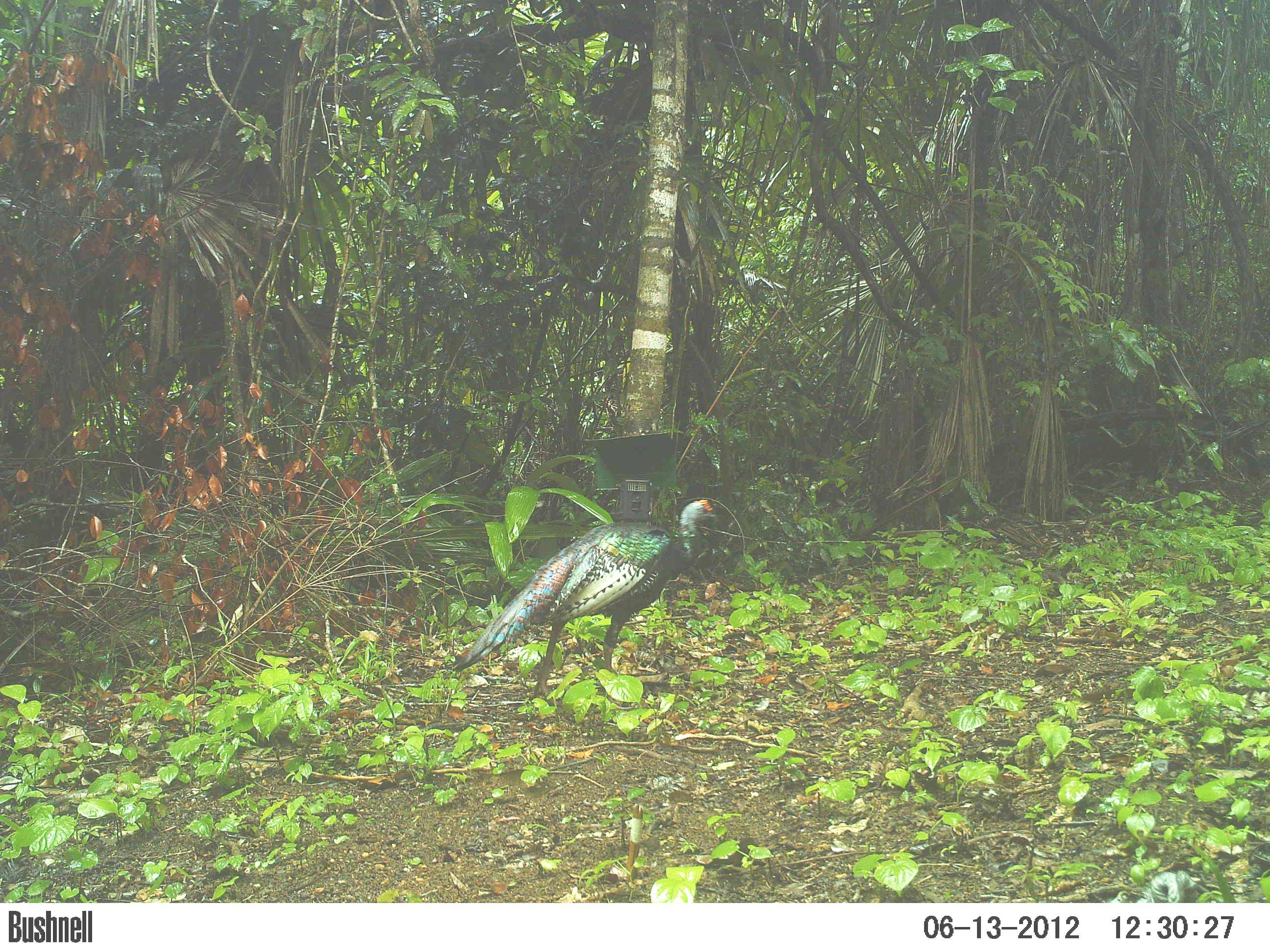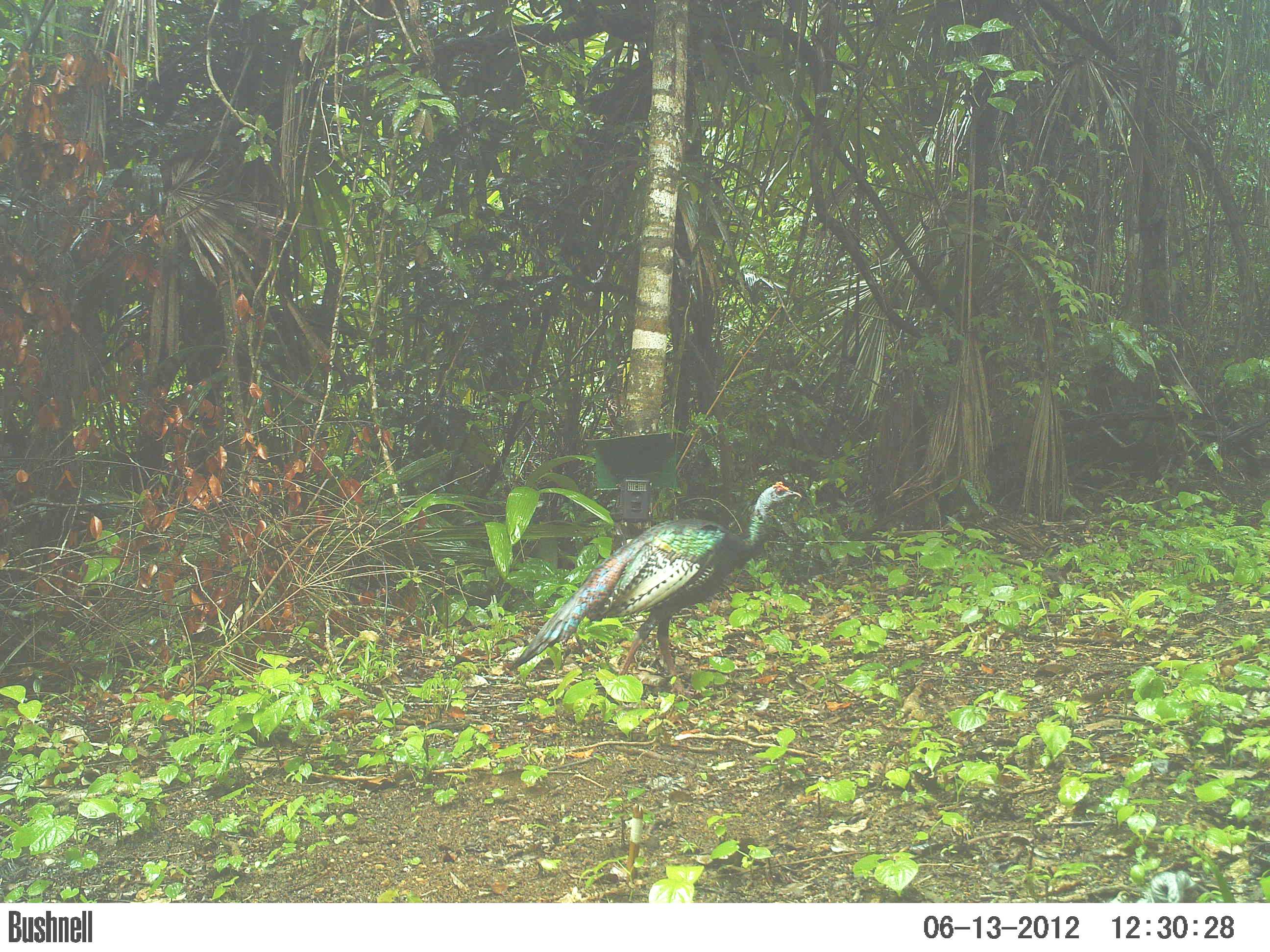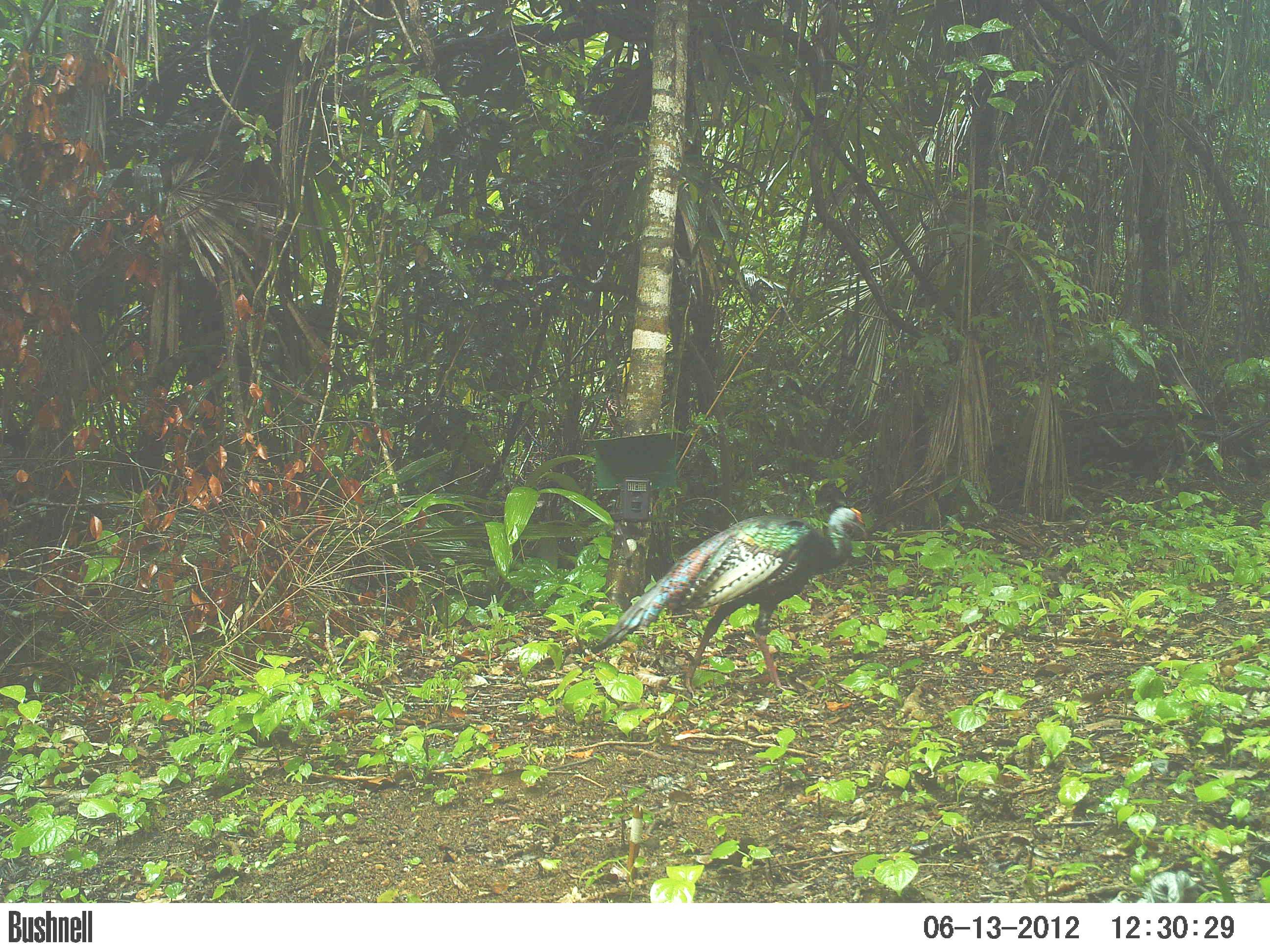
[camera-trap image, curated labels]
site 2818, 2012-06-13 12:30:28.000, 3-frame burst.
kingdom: Animalia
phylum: Chordata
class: Aves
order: Galliformes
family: Phasianidae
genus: Meleagris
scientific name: Meleagris ocellata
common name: ocellated turkey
Meleagris ocellata (ocellated turkey), count 4, age adult.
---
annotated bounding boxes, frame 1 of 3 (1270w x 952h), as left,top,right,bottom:
meleagris ocellata: 451,497,716,706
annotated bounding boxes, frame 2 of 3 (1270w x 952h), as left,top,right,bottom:
meleagris ocellata: 507,480,802,698